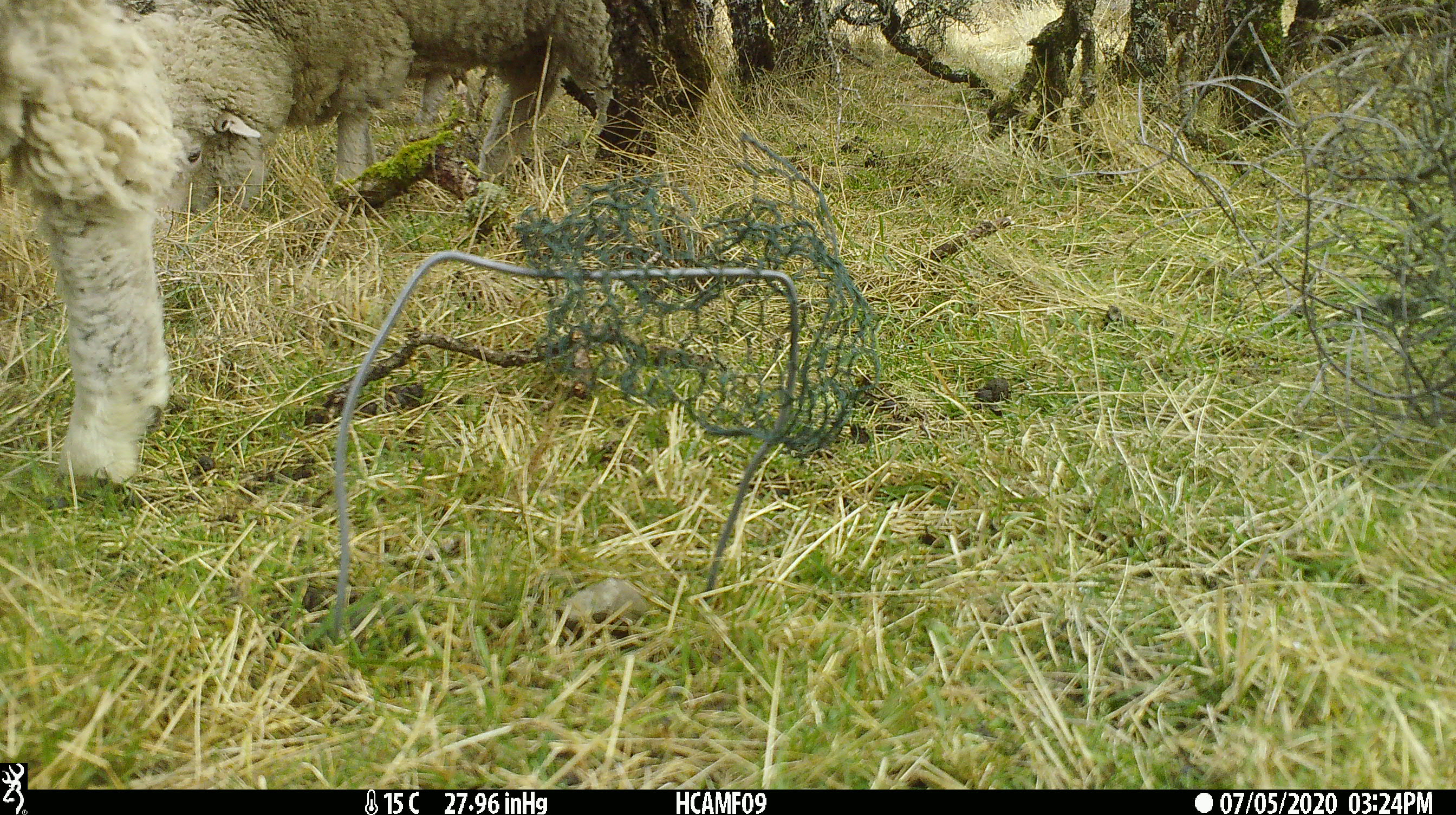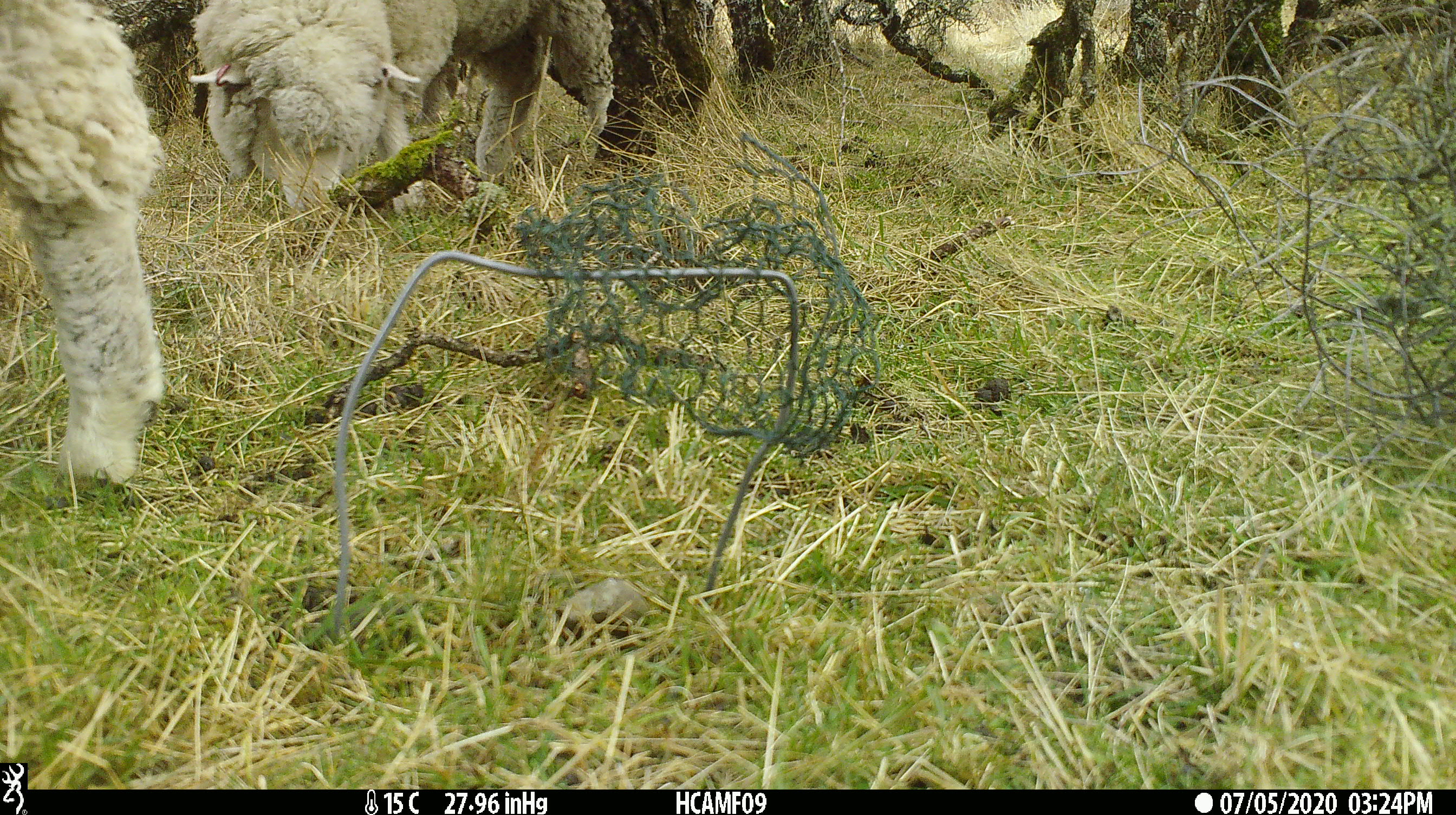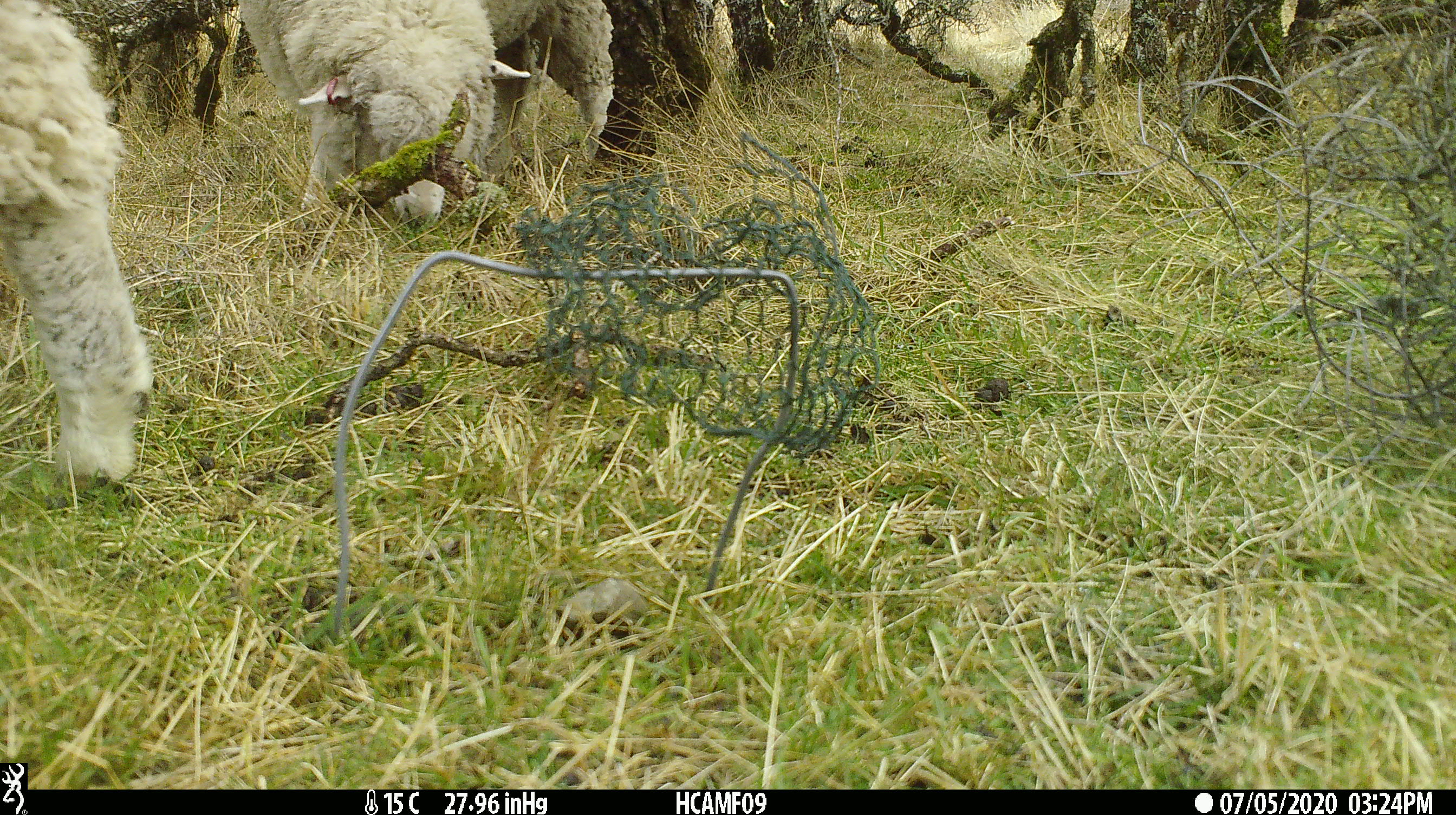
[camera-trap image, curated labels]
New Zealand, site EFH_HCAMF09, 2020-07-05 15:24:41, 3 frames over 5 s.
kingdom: Animalia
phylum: Chordata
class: Mammalia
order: Artiodactyla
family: Bovidae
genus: Ovis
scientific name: Ovis aries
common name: domestic sheep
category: sheep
Sheep (domestic sheep) (Ovis aries).